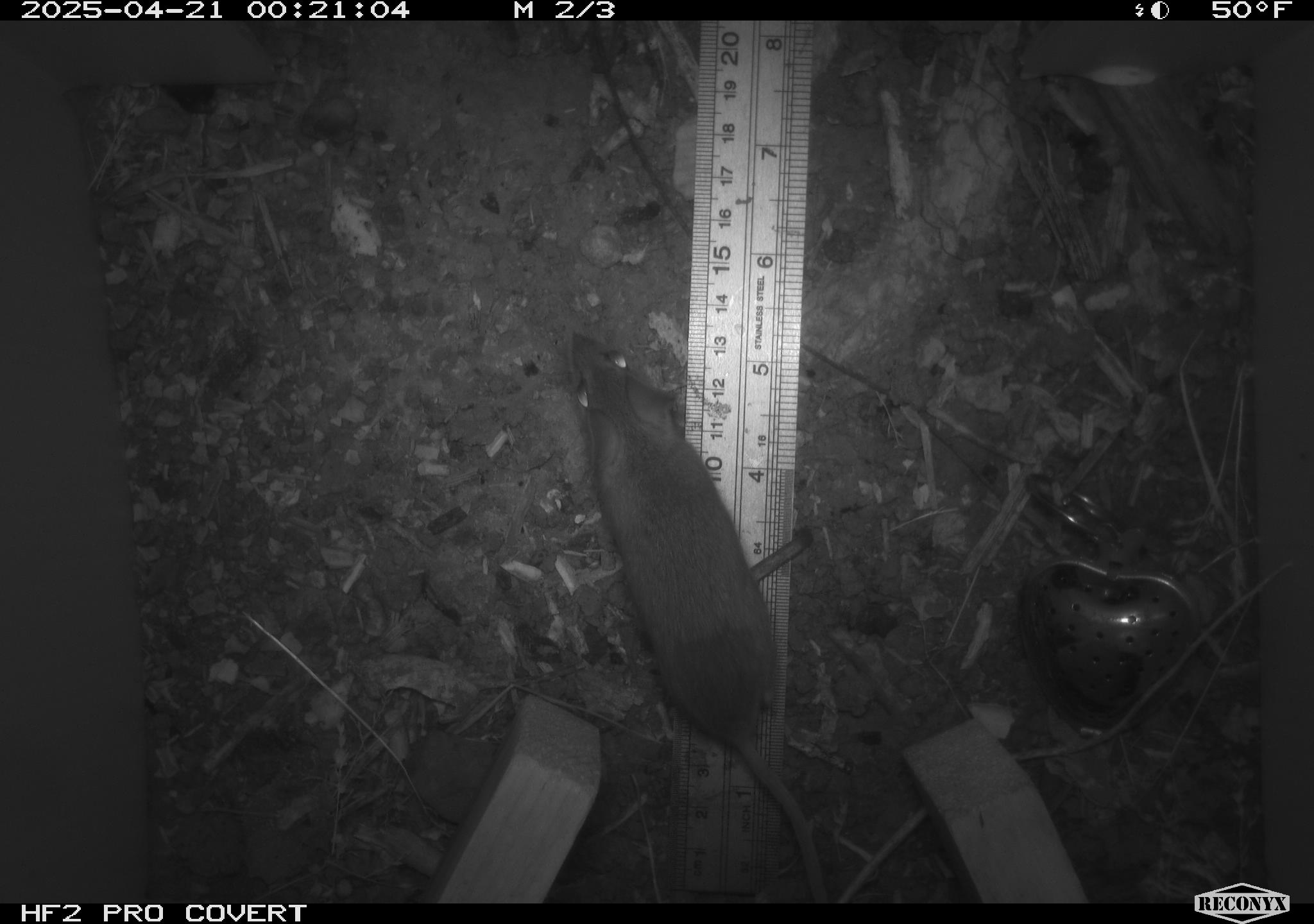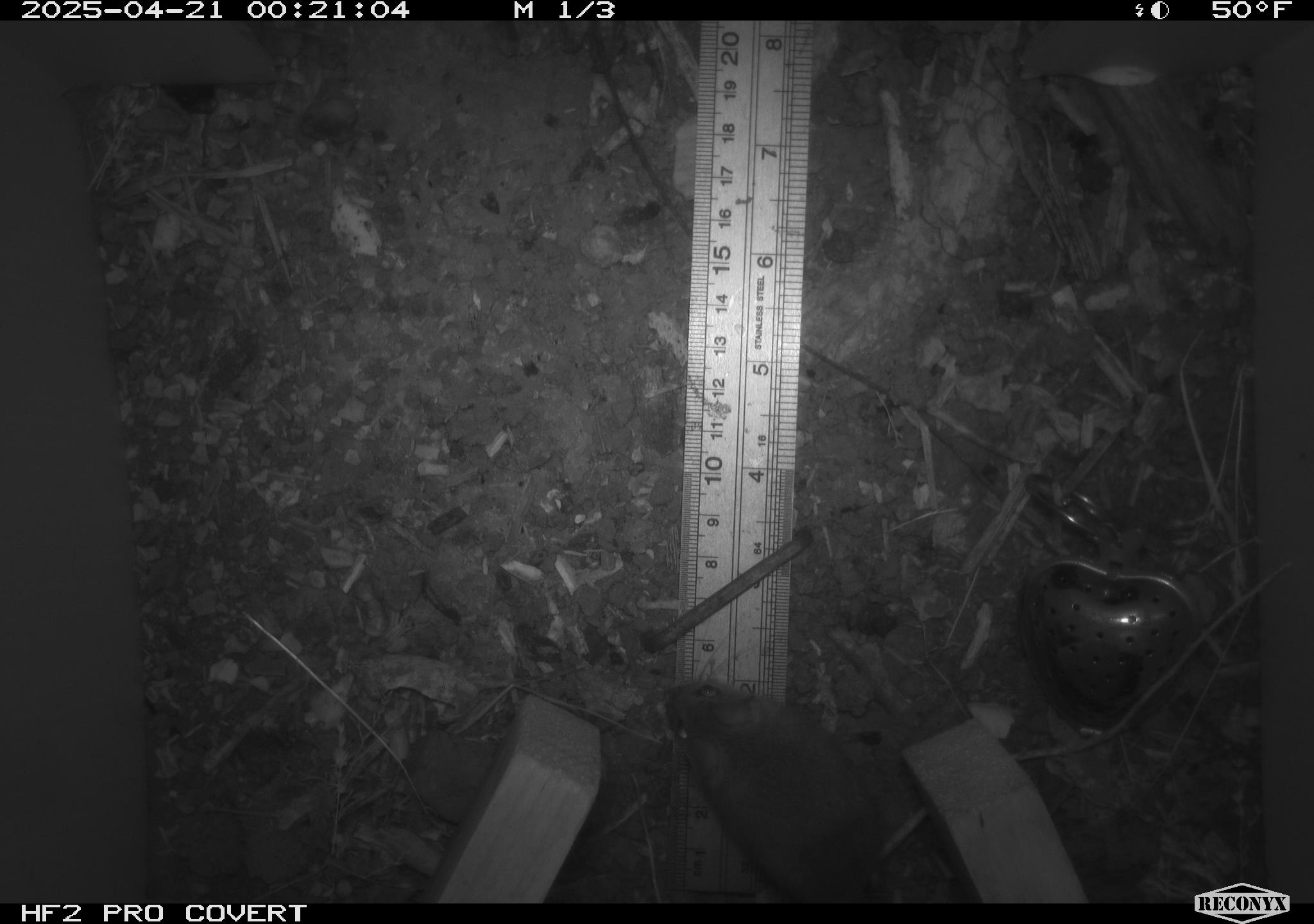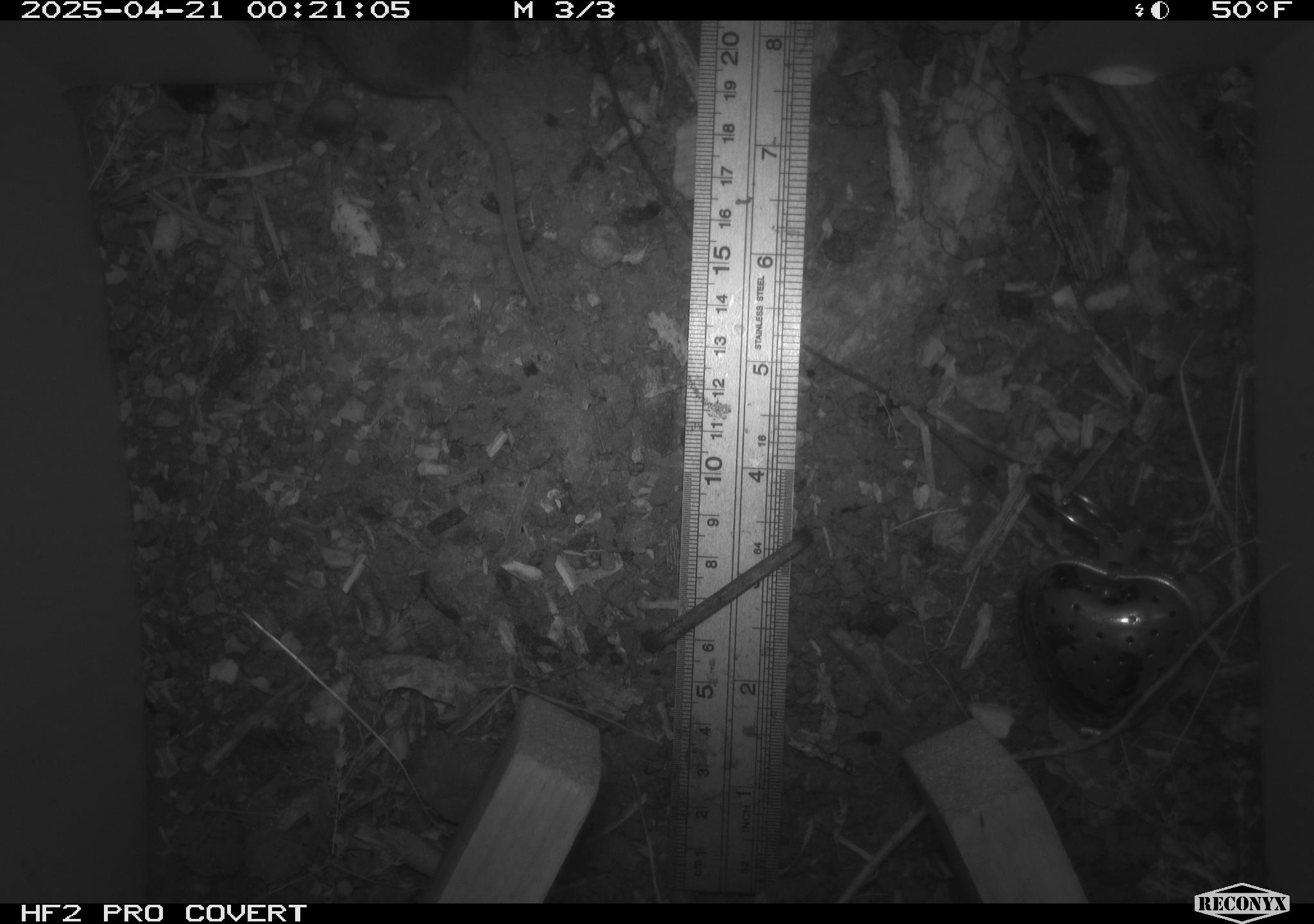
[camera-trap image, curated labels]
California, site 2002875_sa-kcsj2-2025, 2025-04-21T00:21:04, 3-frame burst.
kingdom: Animalia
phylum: Chordata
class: Mammalia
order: Rodentia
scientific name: Rodentia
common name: rodent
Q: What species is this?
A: Rodent (Rodentia).